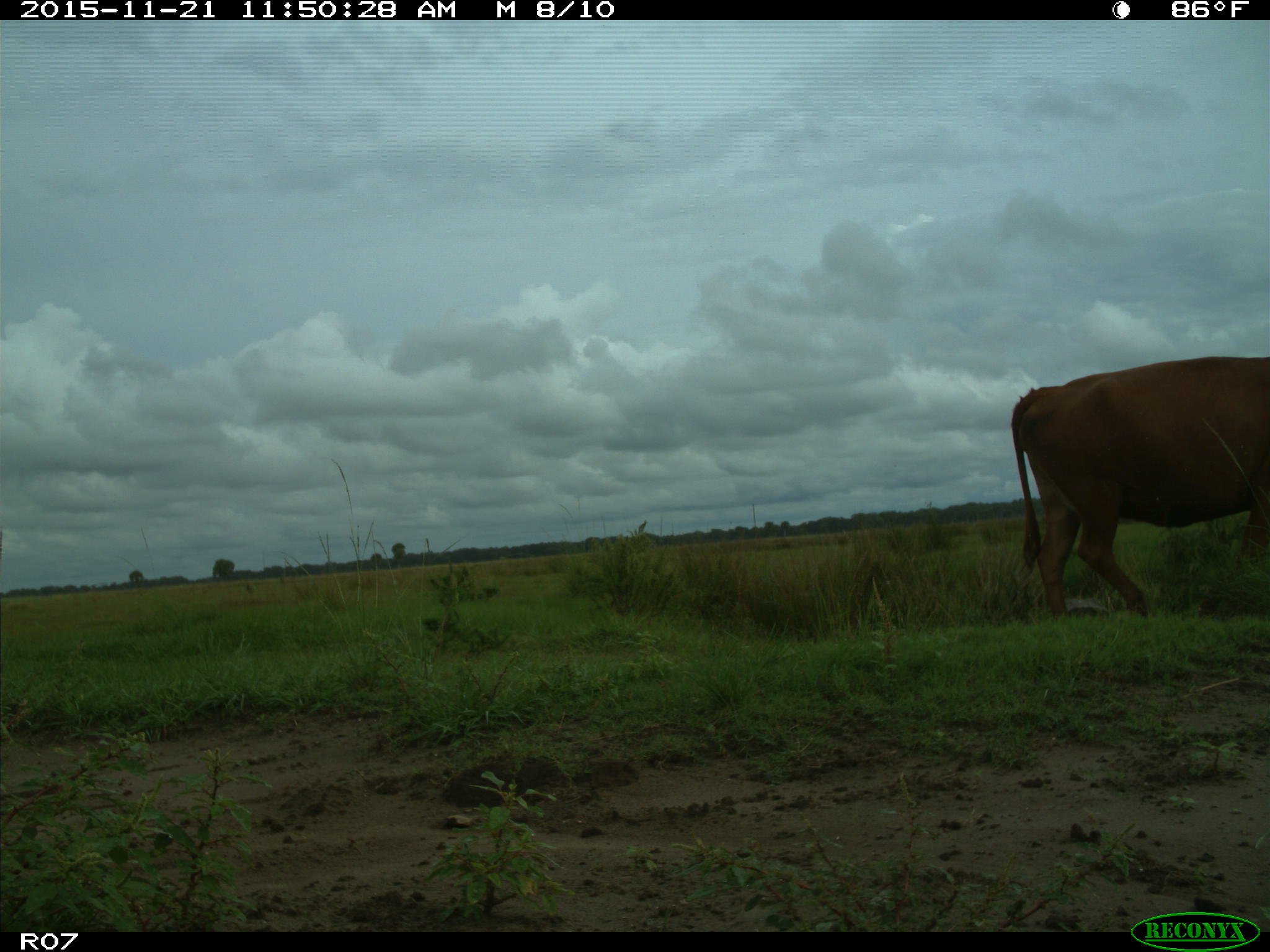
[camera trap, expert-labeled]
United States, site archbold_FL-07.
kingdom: Animalia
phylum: Chordata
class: Mammalia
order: Artiodactyla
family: Bovidae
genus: Bos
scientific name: Bos taurus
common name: domestic cow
Bos taurus (domestic cow).